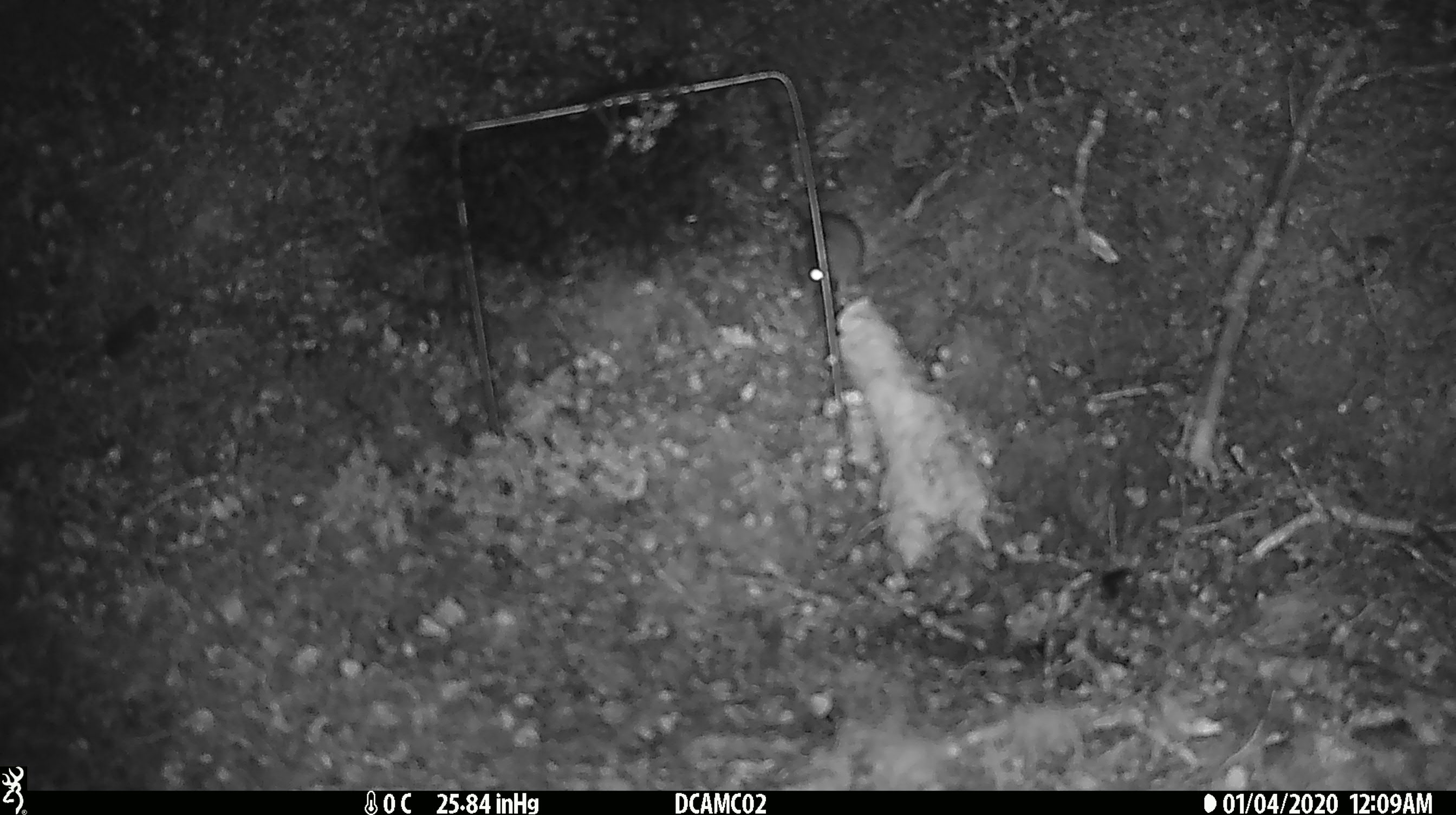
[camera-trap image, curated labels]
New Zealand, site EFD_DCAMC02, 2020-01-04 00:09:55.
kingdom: Animalia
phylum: Chordata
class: Mammalia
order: Rodentia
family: Muridae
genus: Mus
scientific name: Mus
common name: mouse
Mouse (Mus).